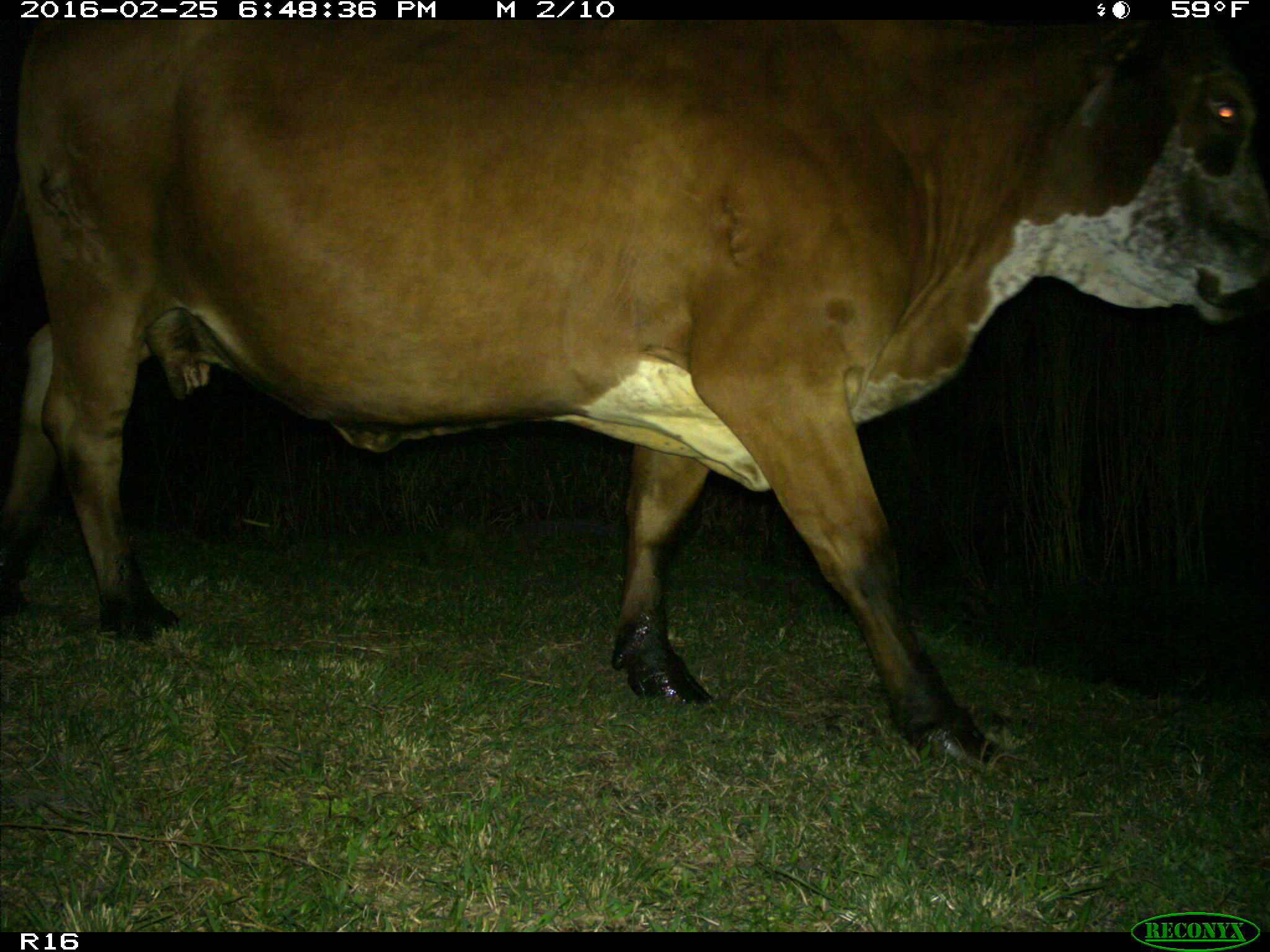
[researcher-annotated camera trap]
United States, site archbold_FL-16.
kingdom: Animalia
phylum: Chordata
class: Mammalia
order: Artiodactyla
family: Bovidae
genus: Bos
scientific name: Bos taurus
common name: domestic cow